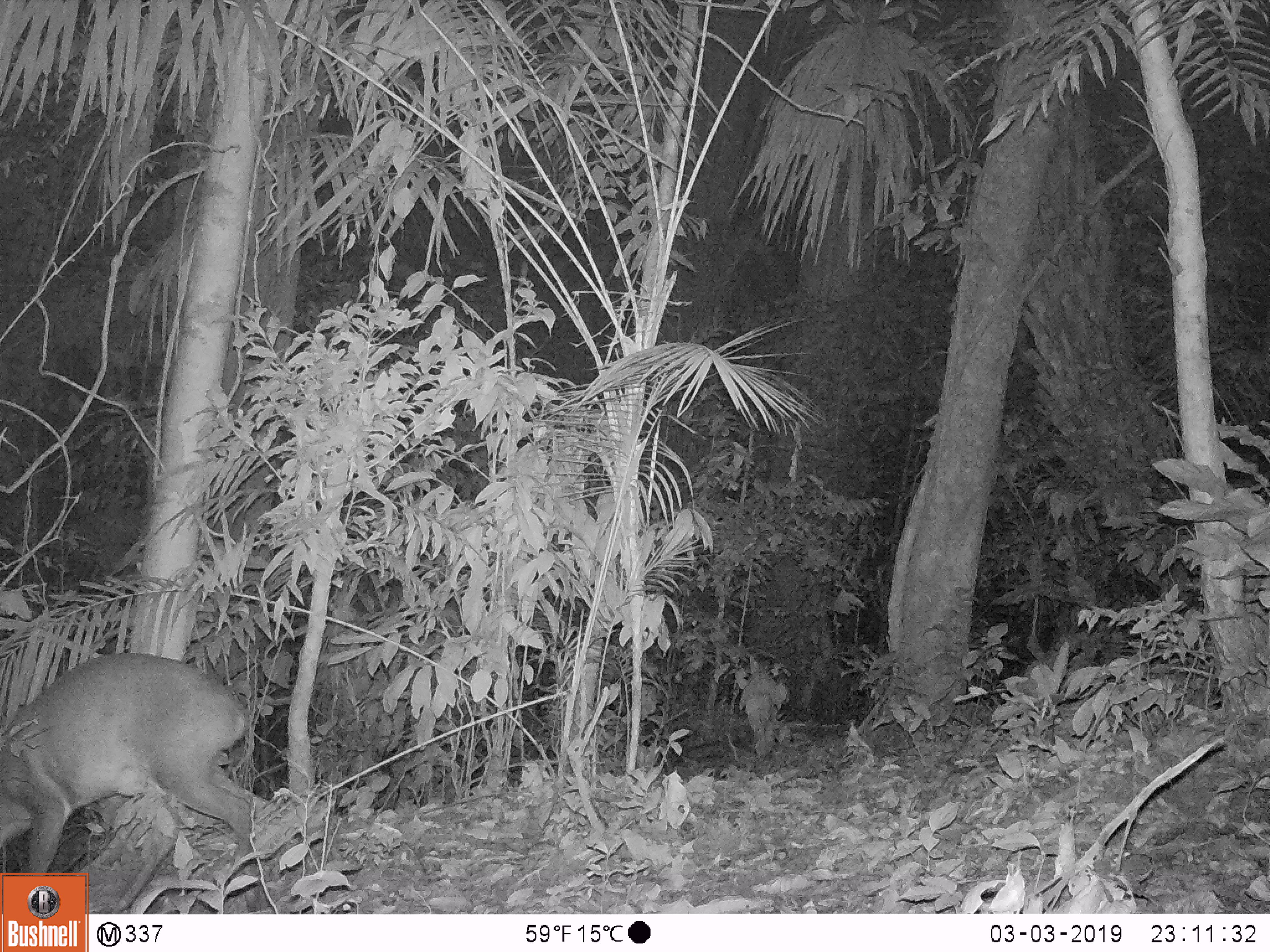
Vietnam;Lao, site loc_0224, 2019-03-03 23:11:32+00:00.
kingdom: Animalia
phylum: Chordata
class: Mammalia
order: Artiodactyla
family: Cervidae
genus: Muntiacus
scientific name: Muntiacus vuquangensis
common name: large-antlered muntjac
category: large antlered muntjac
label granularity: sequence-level